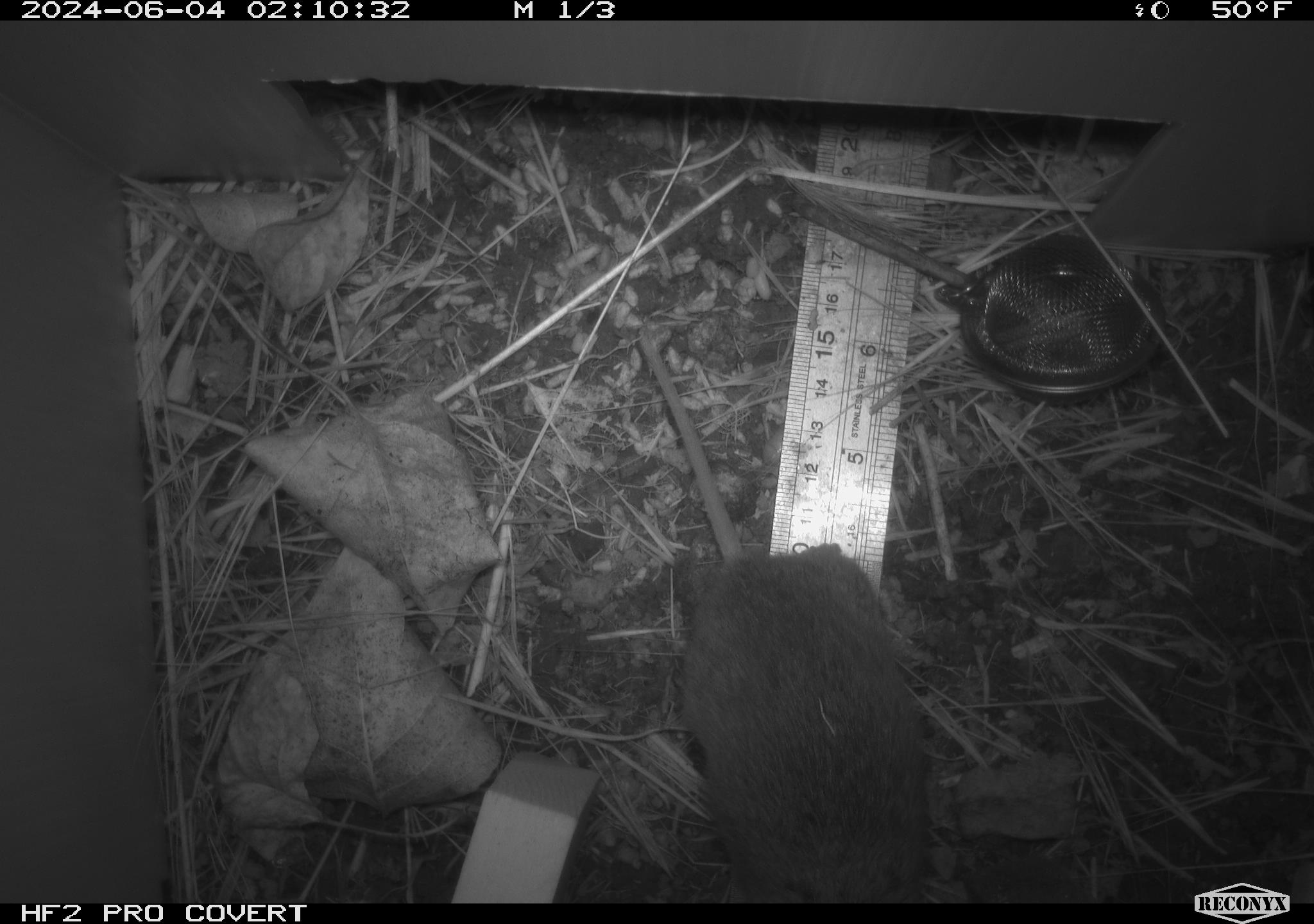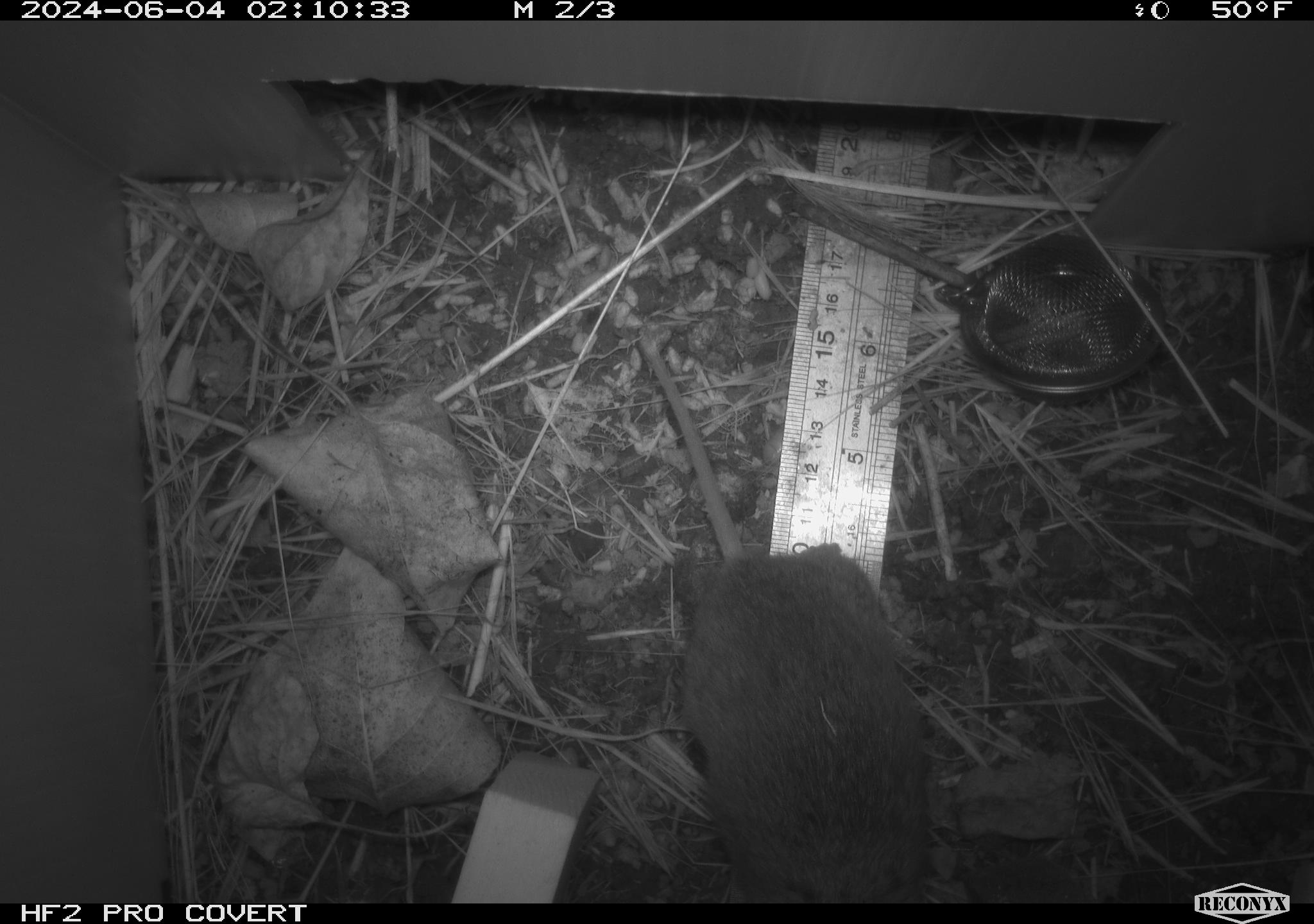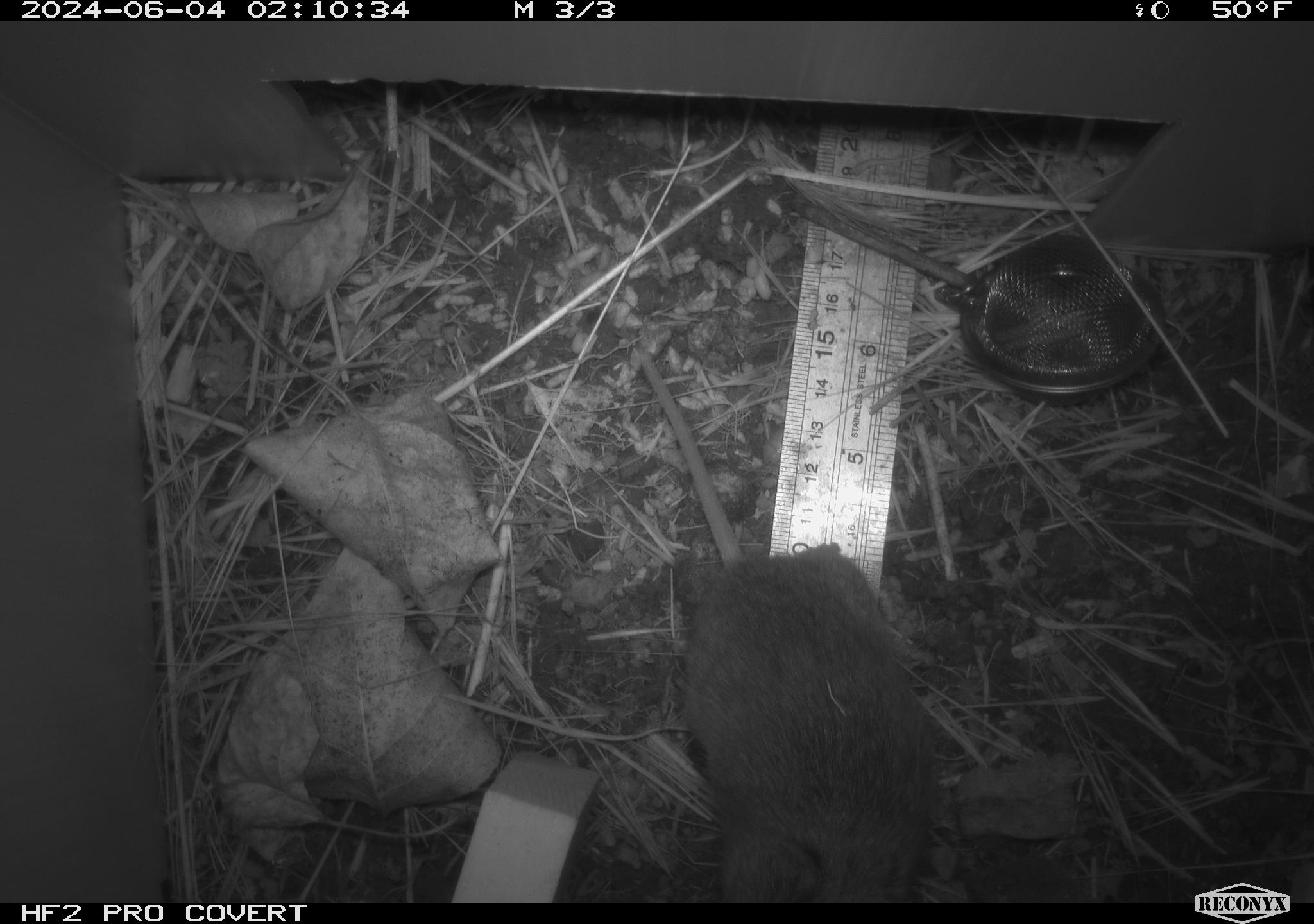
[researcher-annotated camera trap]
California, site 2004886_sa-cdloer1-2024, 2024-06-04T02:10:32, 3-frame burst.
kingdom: Animalia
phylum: Chordata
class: Mammalia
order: Rodentia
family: Cricetidae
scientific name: Arvicolinae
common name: voles, lemmings, and muskrats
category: arvicolinae subfamily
Arvicolinae subfamily (voles, lemmings, and muskrats) (Arvicolinae).